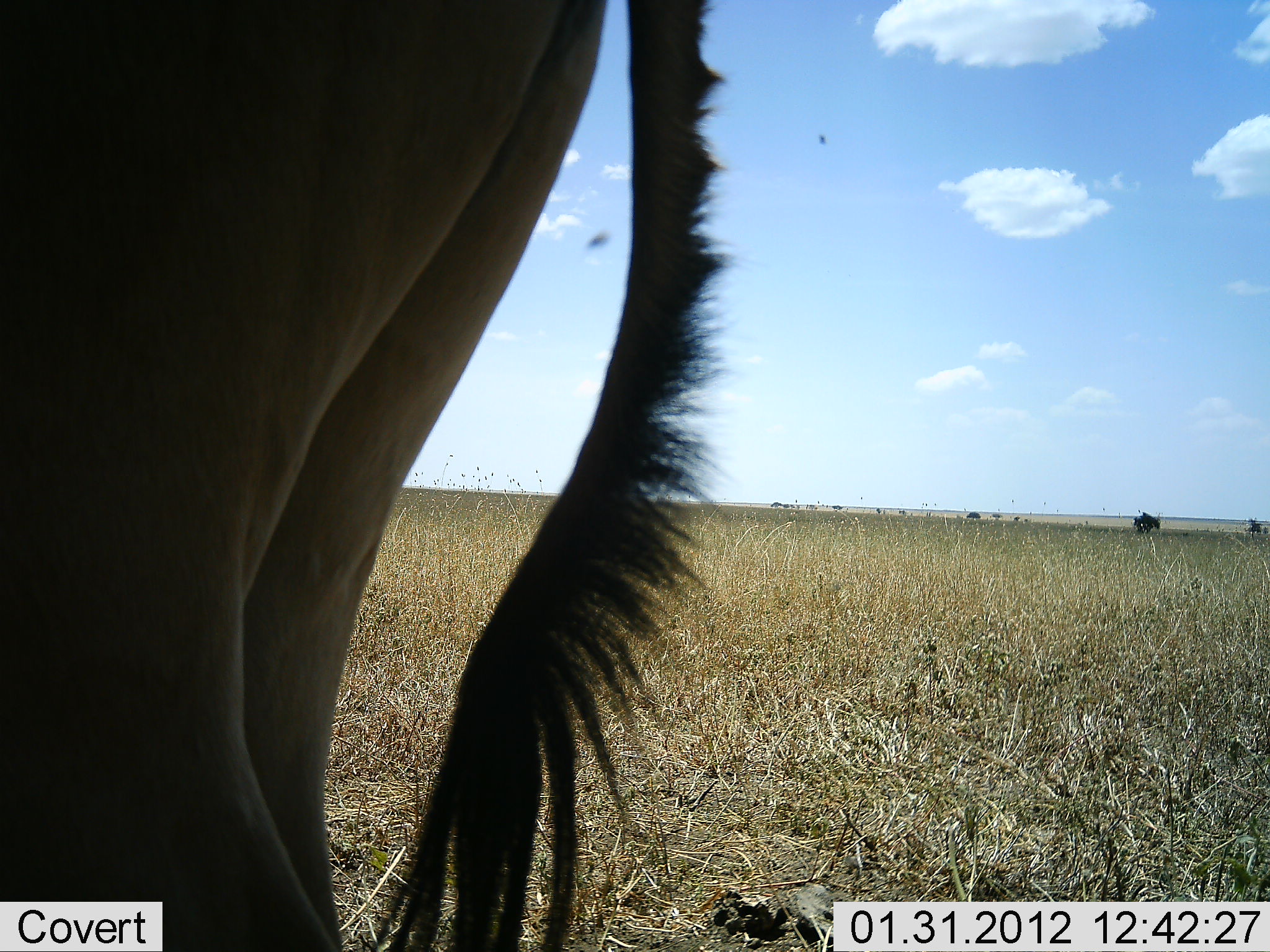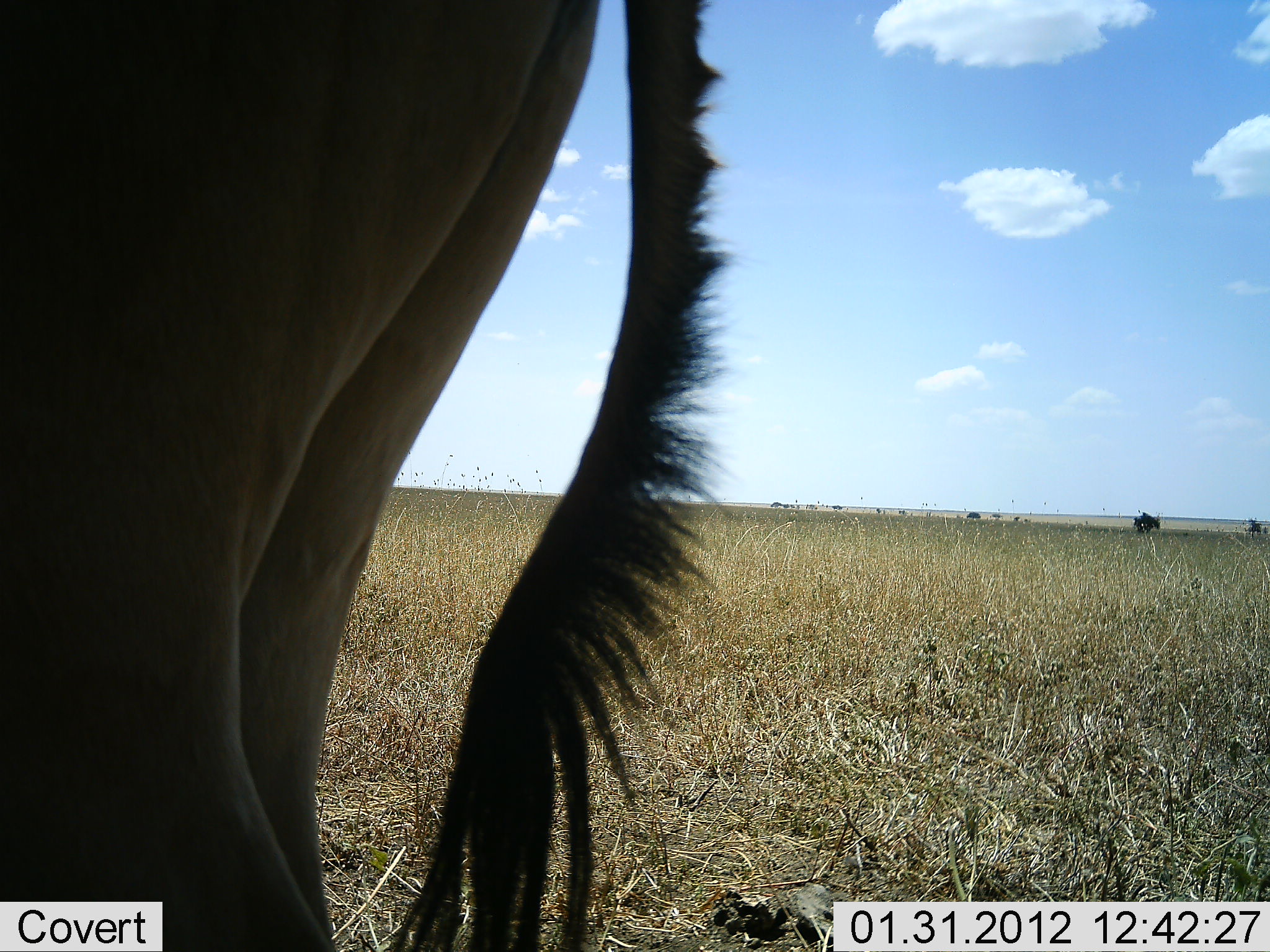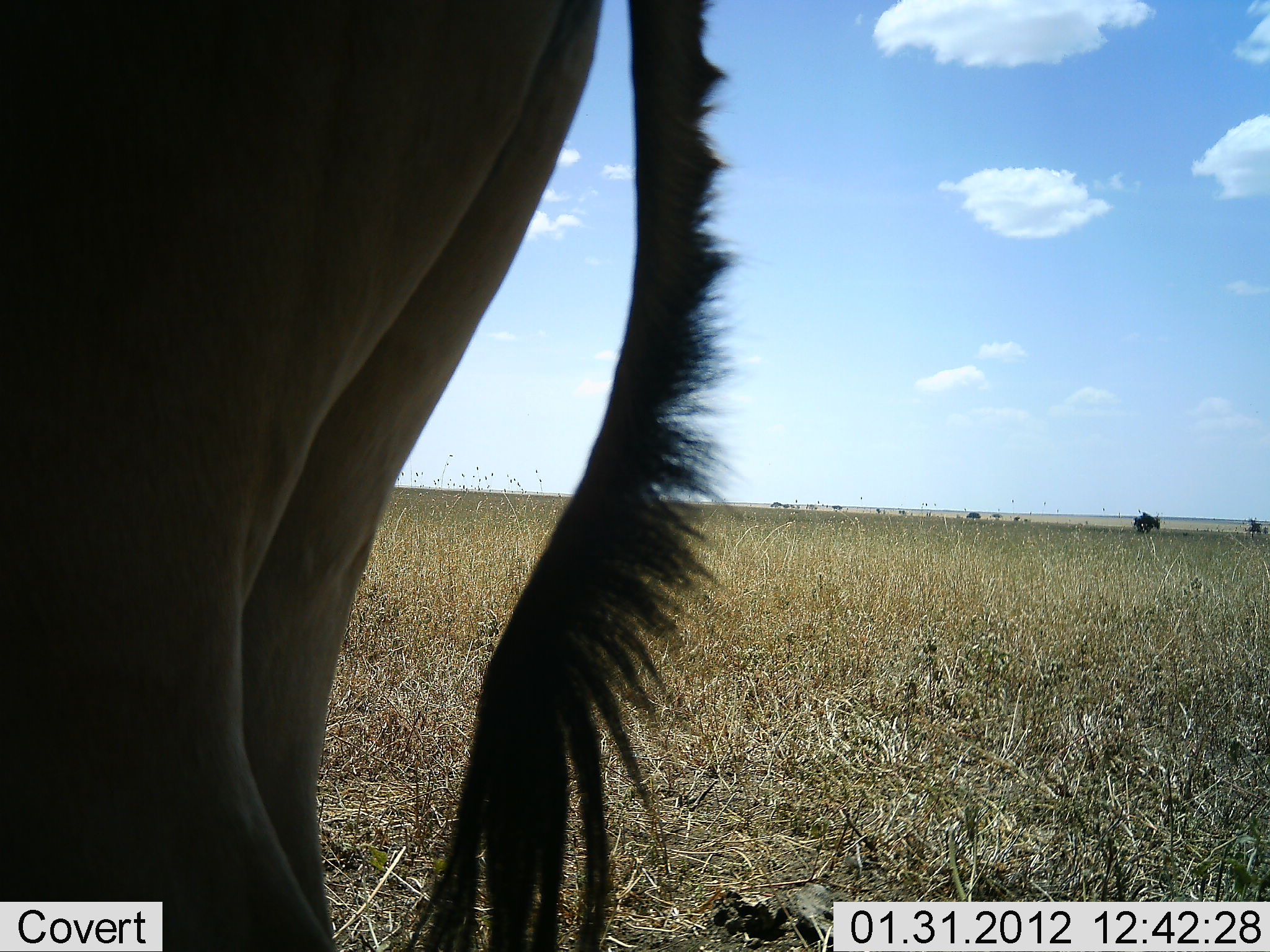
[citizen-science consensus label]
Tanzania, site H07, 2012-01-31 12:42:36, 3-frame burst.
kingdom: Animalia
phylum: Chordata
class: Mammalia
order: Artiodactyla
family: Bovidae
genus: Alcelaphus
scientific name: Alcelaphus buselaphus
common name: hartebeest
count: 1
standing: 100%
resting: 0%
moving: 0%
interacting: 0%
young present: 0%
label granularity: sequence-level